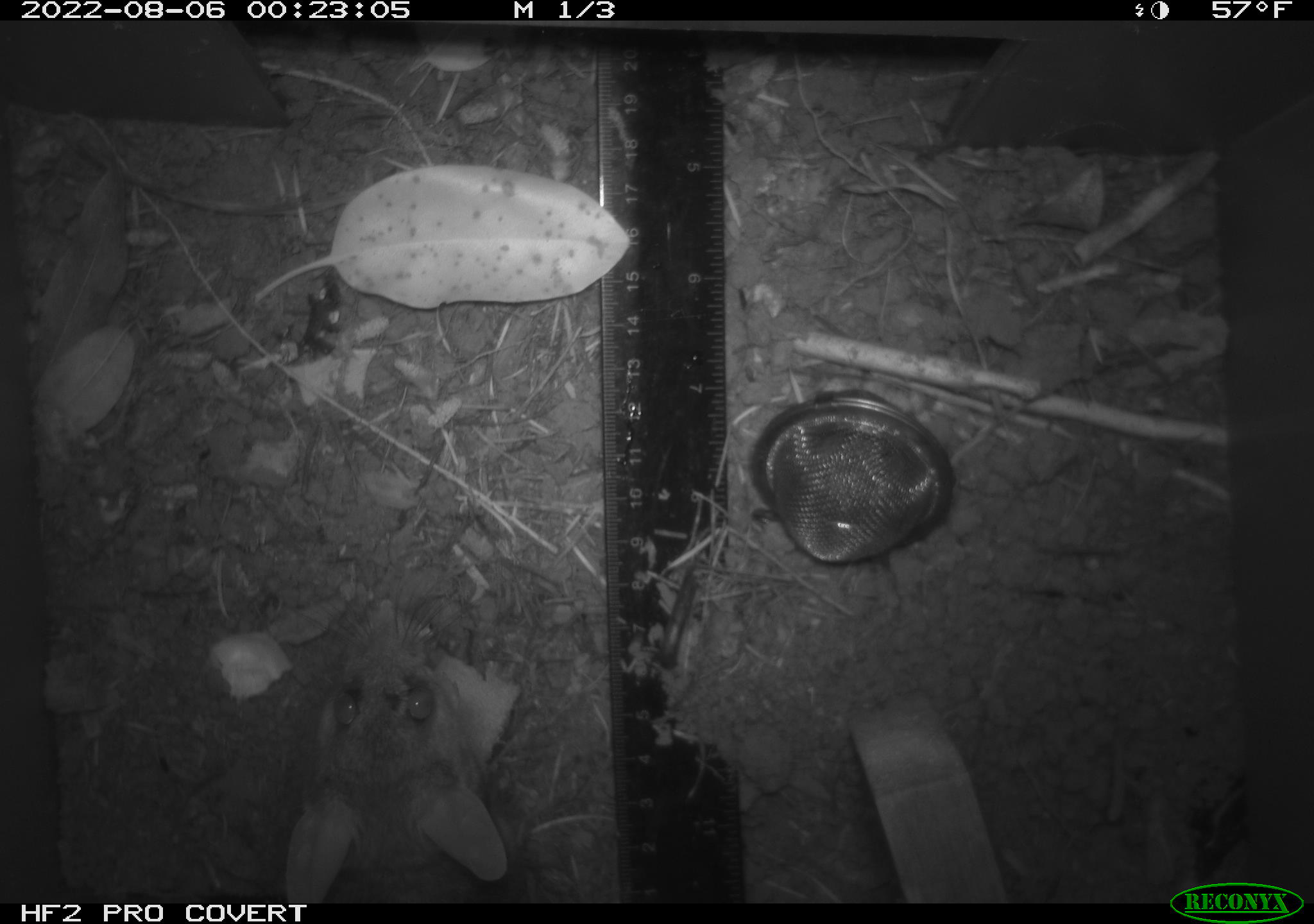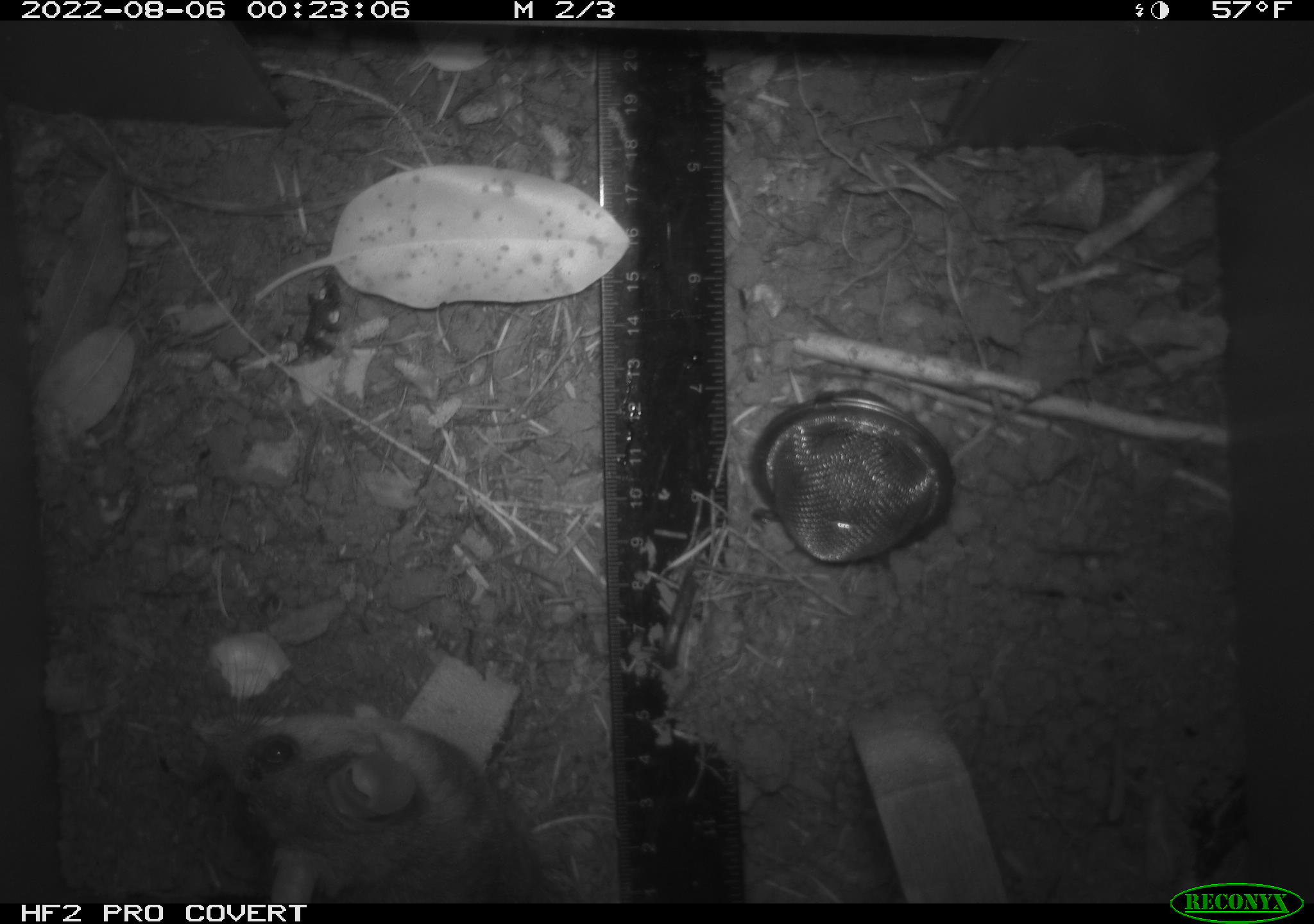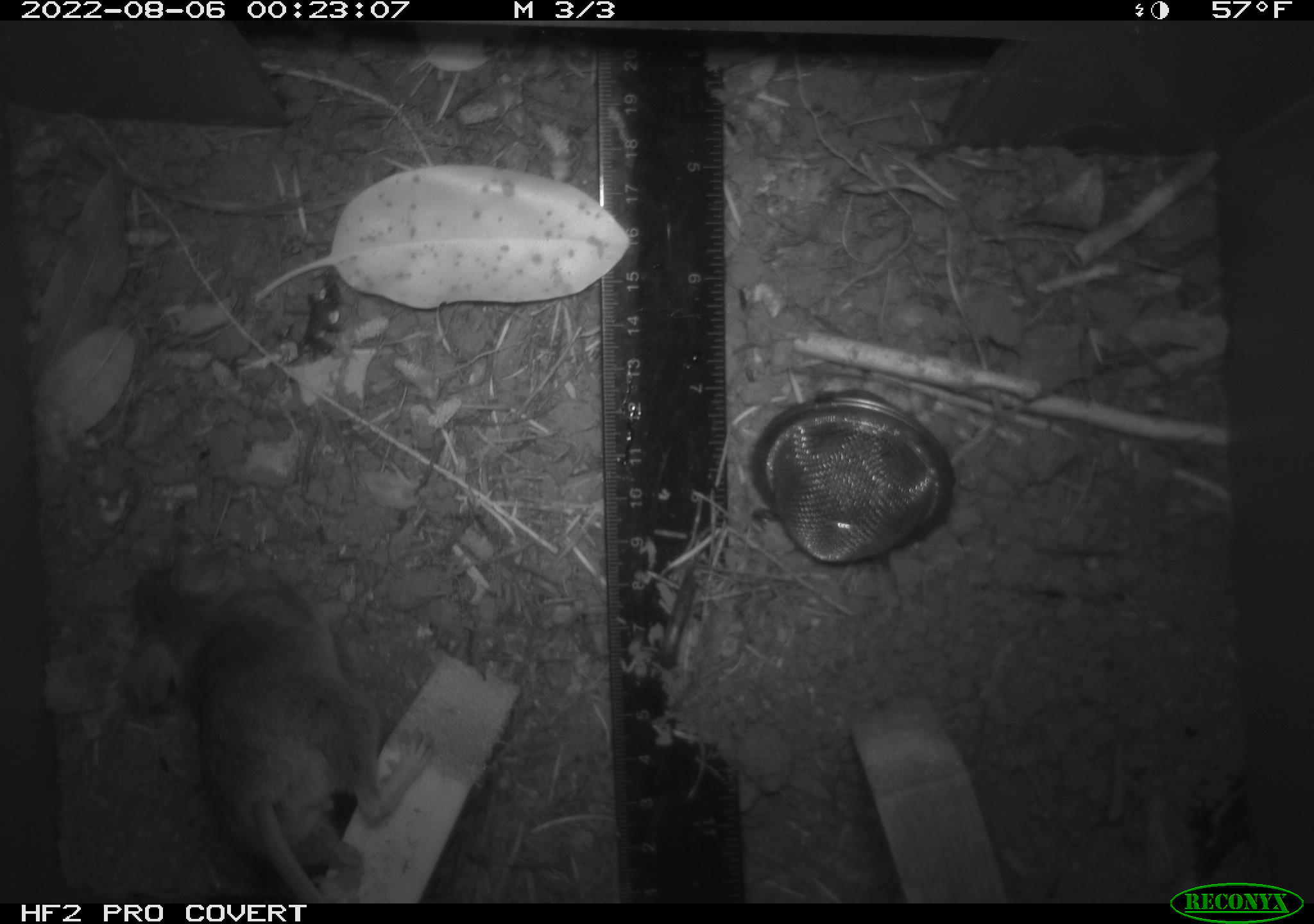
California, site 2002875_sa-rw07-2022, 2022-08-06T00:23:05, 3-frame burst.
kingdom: Animalia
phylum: Chordata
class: Mammalia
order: Rodentia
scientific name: Rodentia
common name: mouse species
Mouse species (Rodentia).